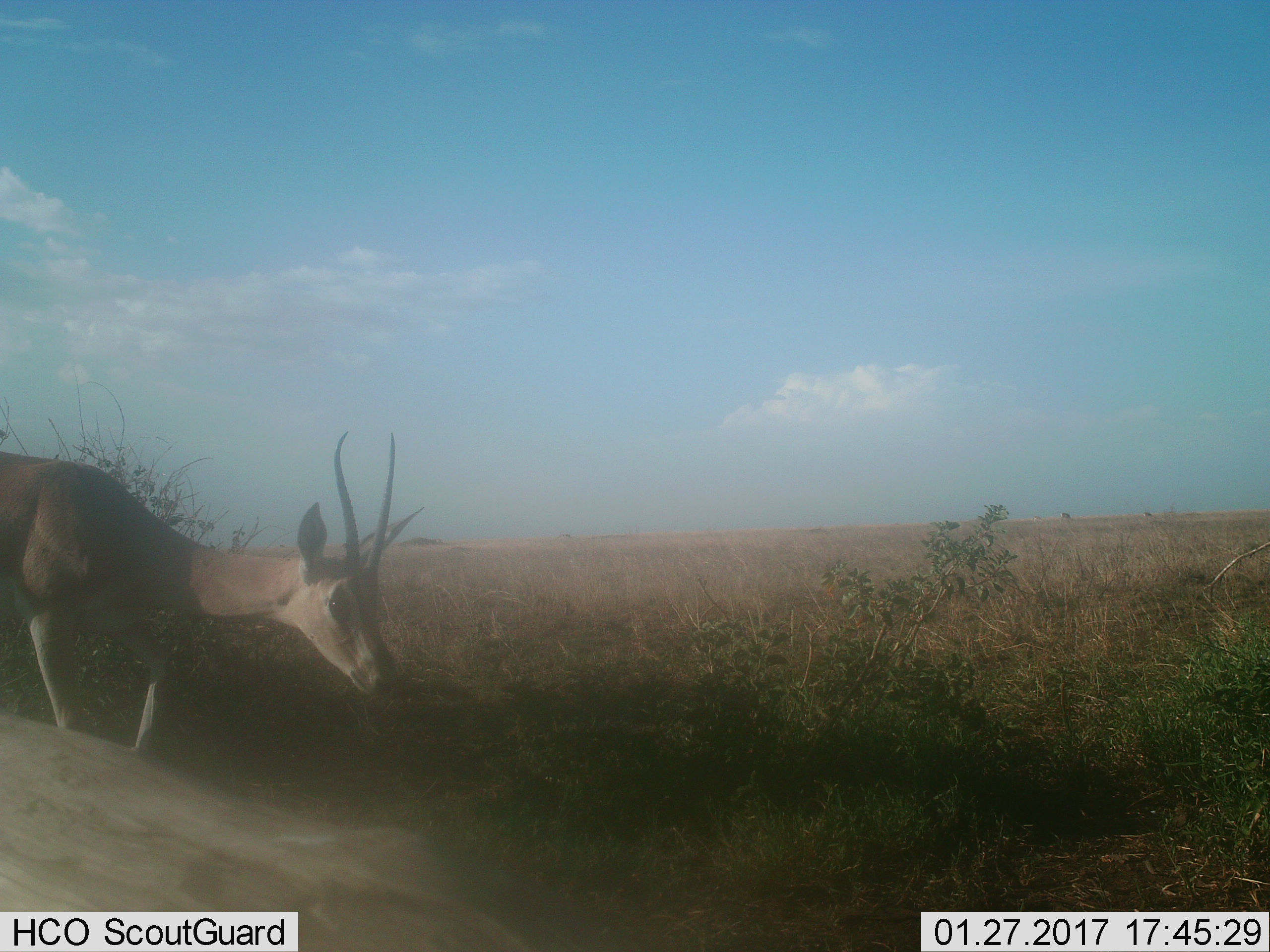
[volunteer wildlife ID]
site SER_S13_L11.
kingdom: Animalia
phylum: Chordata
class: Mammalia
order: Artiodactyla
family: Bovidae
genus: Nanger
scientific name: Nanger granti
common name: grant's gazelle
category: gazellegrants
Gazellegrants (grant's gazelle) (Nanger granti), count 3. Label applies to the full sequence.